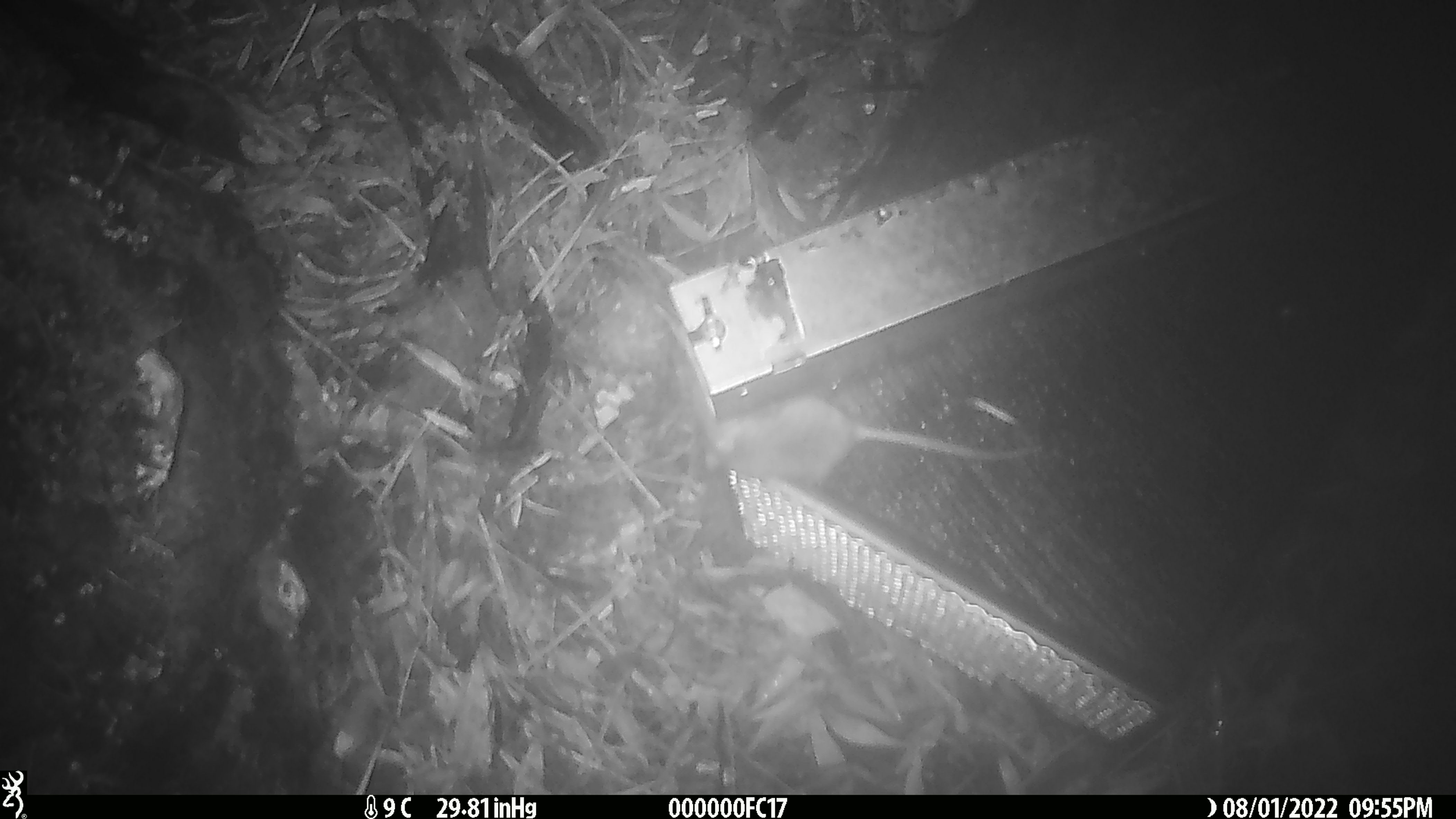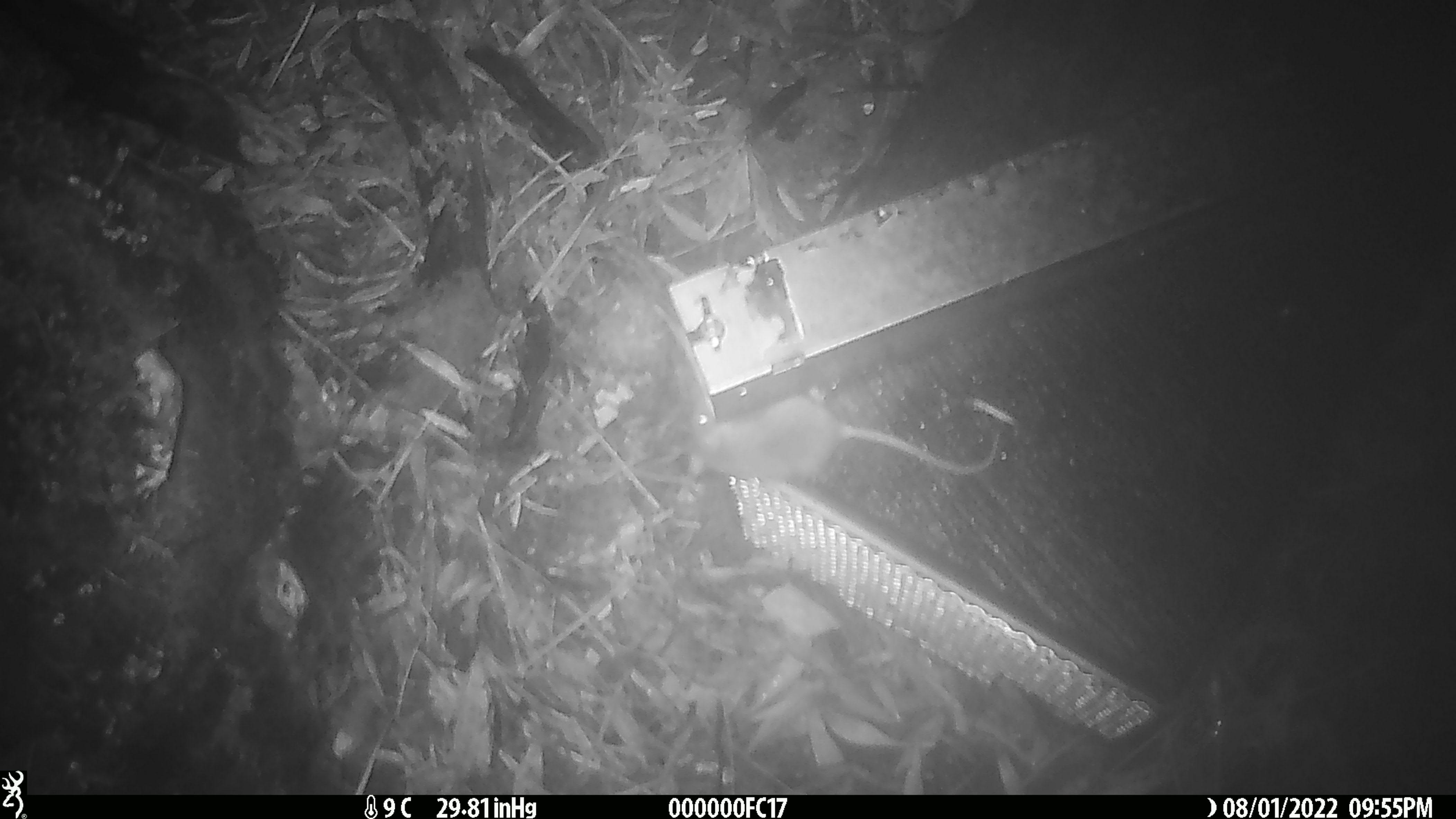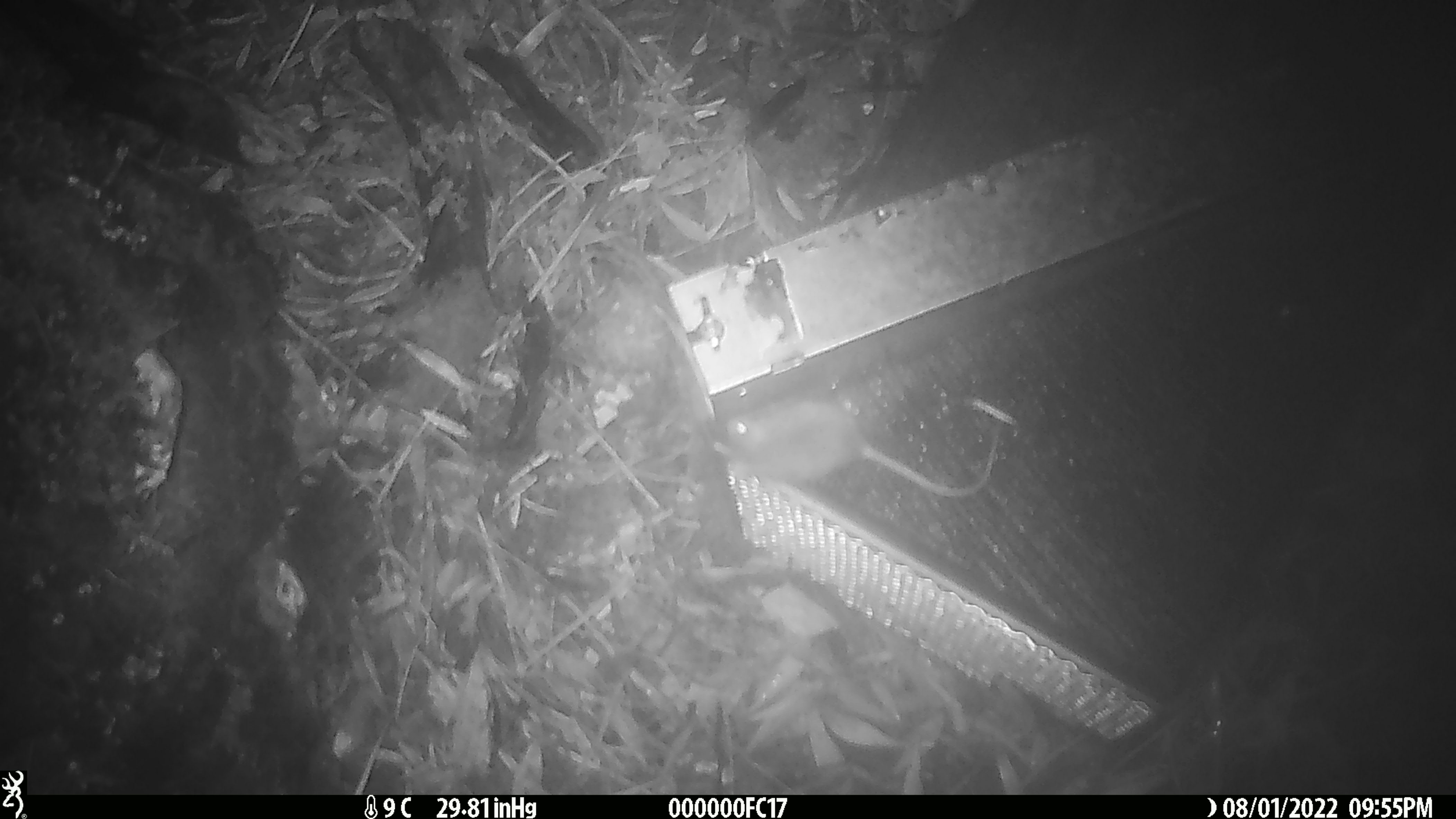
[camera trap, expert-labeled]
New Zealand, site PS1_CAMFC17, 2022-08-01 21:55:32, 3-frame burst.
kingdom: Animalia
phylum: Chordata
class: Mammalia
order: Rodentia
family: Muridae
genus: Mus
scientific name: Mus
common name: mouse